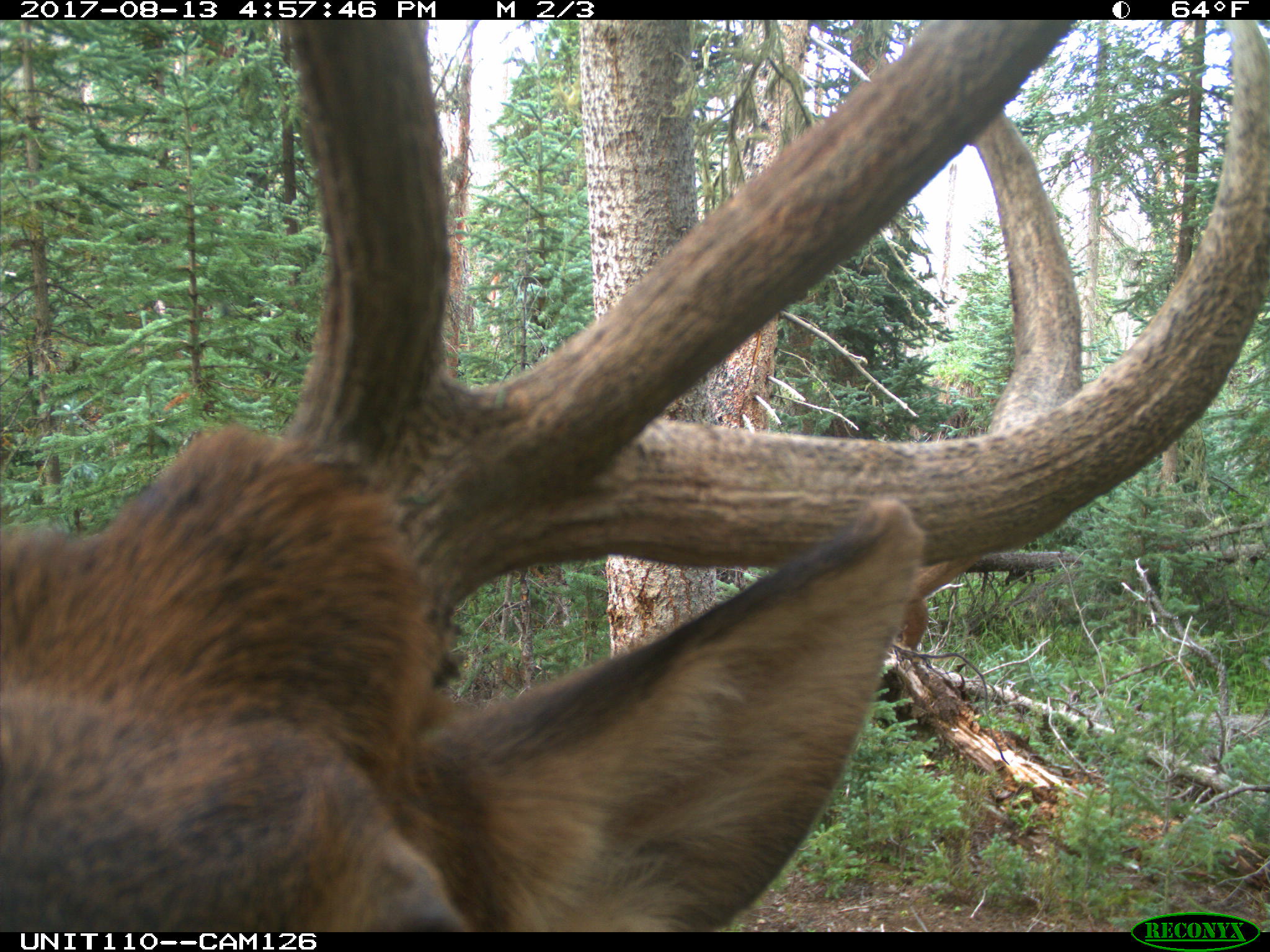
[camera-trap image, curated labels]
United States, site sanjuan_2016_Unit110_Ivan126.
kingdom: Animalia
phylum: Chordata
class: Mammalia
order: Artiodactyla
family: Cervidae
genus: Cervus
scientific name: Cervus elaphus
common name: red deer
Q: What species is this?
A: Cervus elaphus (red deer).